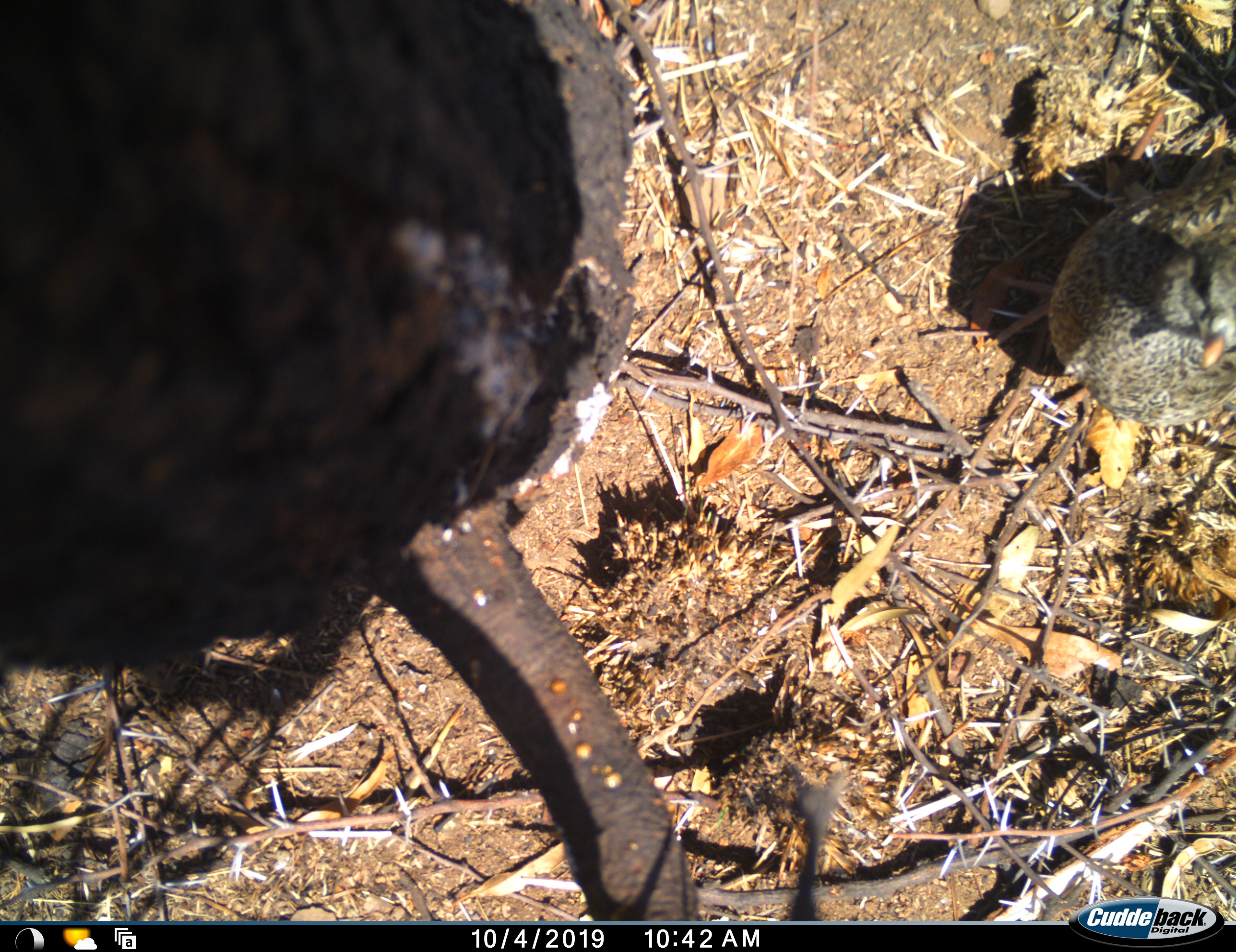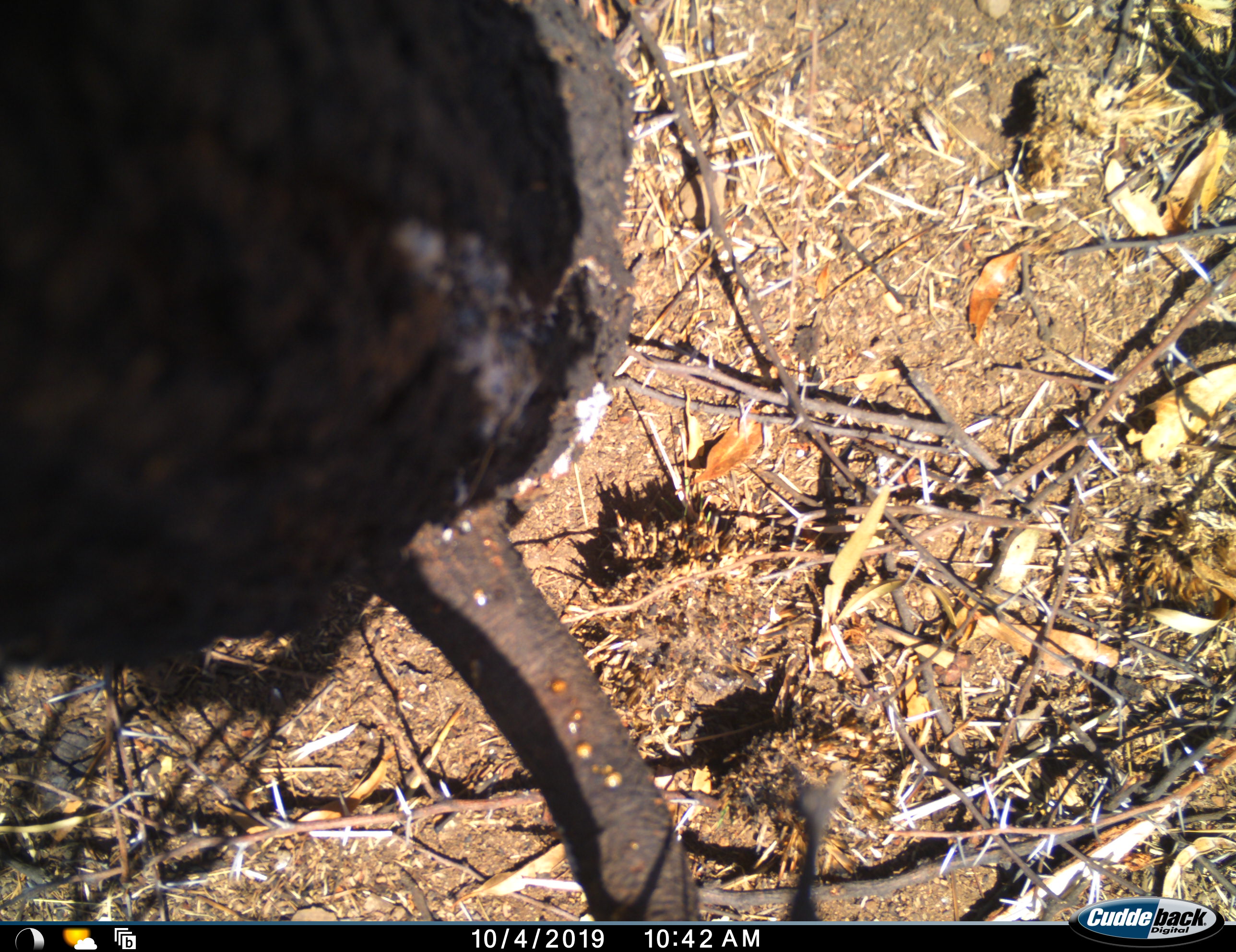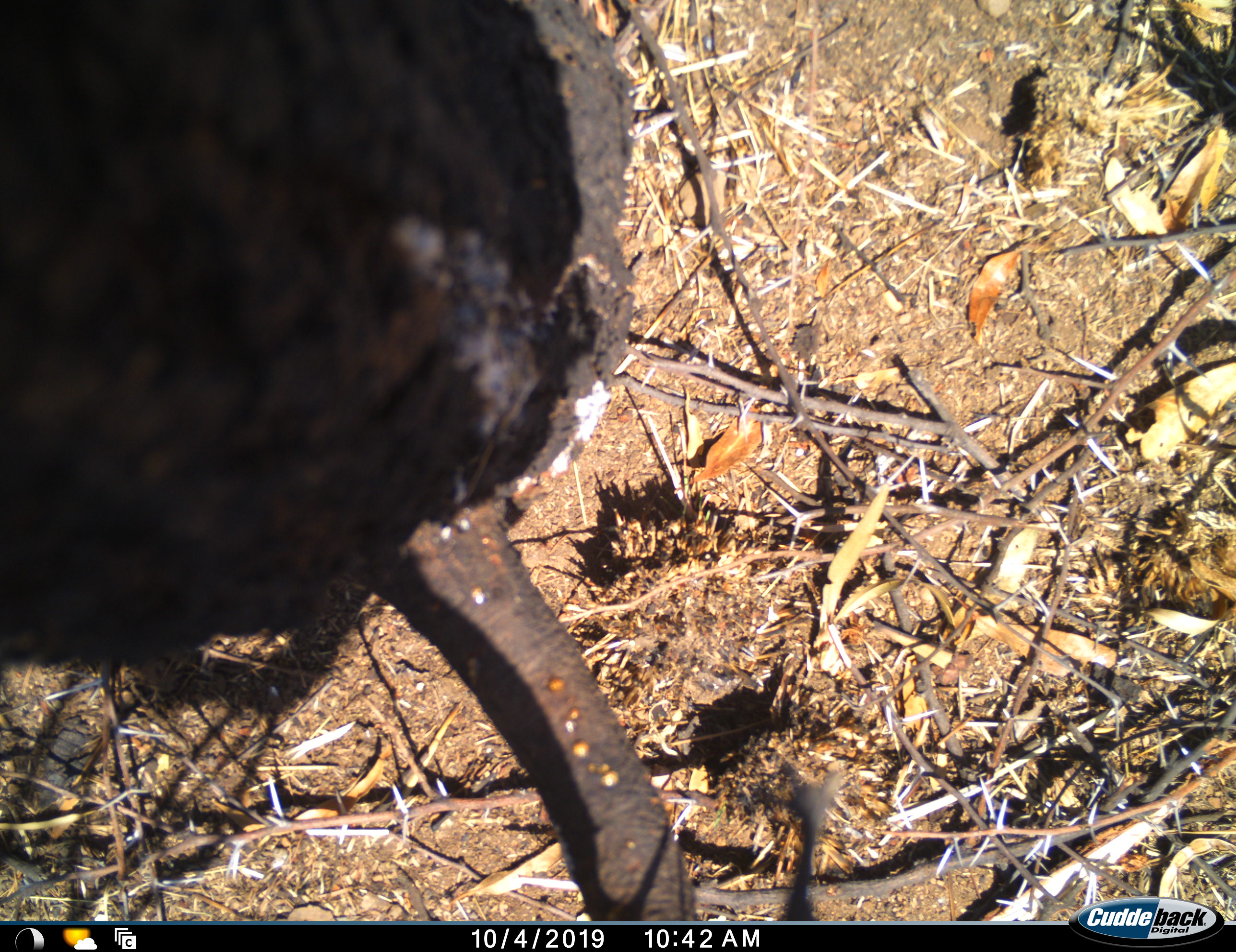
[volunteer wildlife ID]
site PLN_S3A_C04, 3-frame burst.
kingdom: Animalia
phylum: Chordata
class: Aves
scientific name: Aves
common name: bird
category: birdother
Birdother (bird) (Aves), count 1. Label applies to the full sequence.